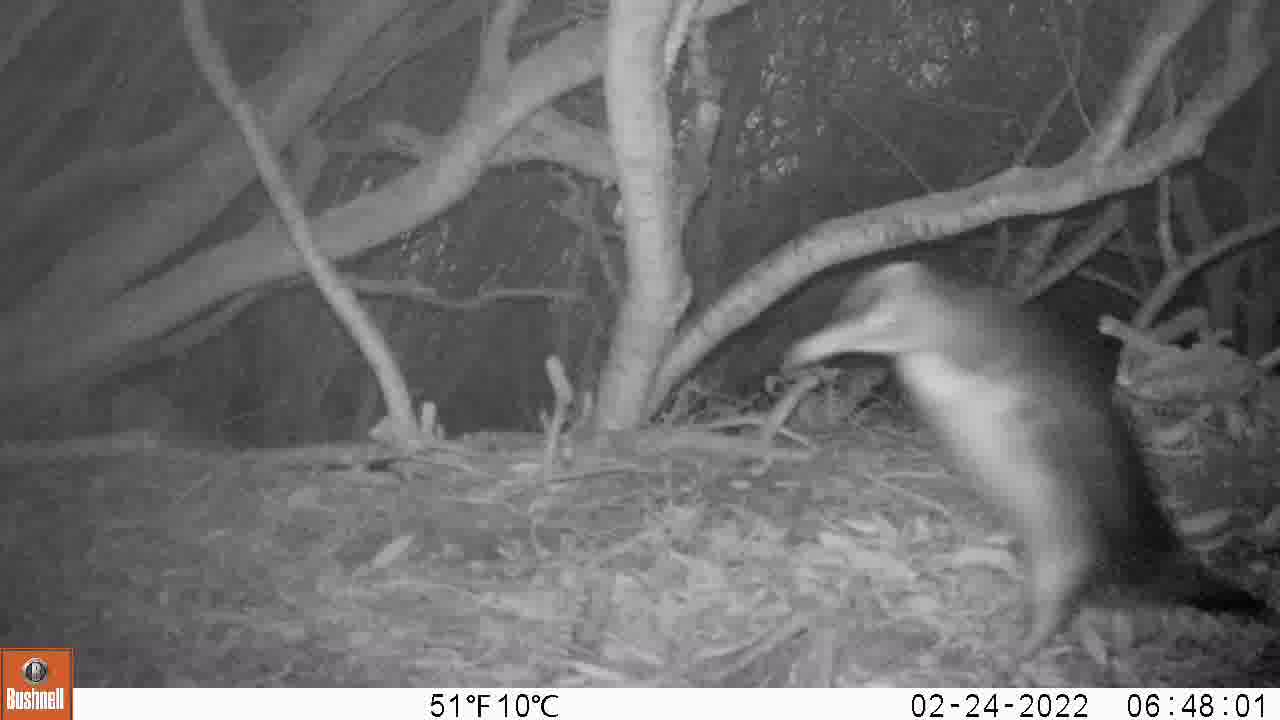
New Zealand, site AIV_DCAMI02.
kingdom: Animalia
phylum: Chordata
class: Aves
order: Sphenisciformes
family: Spheniscidae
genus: Megadyptes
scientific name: Megadyptes antipodes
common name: yellow-eyed penguin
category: yellow eyed penguin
Yellow eyed penguin (yellow-eyed penguin) (Megadyptes antipodes).